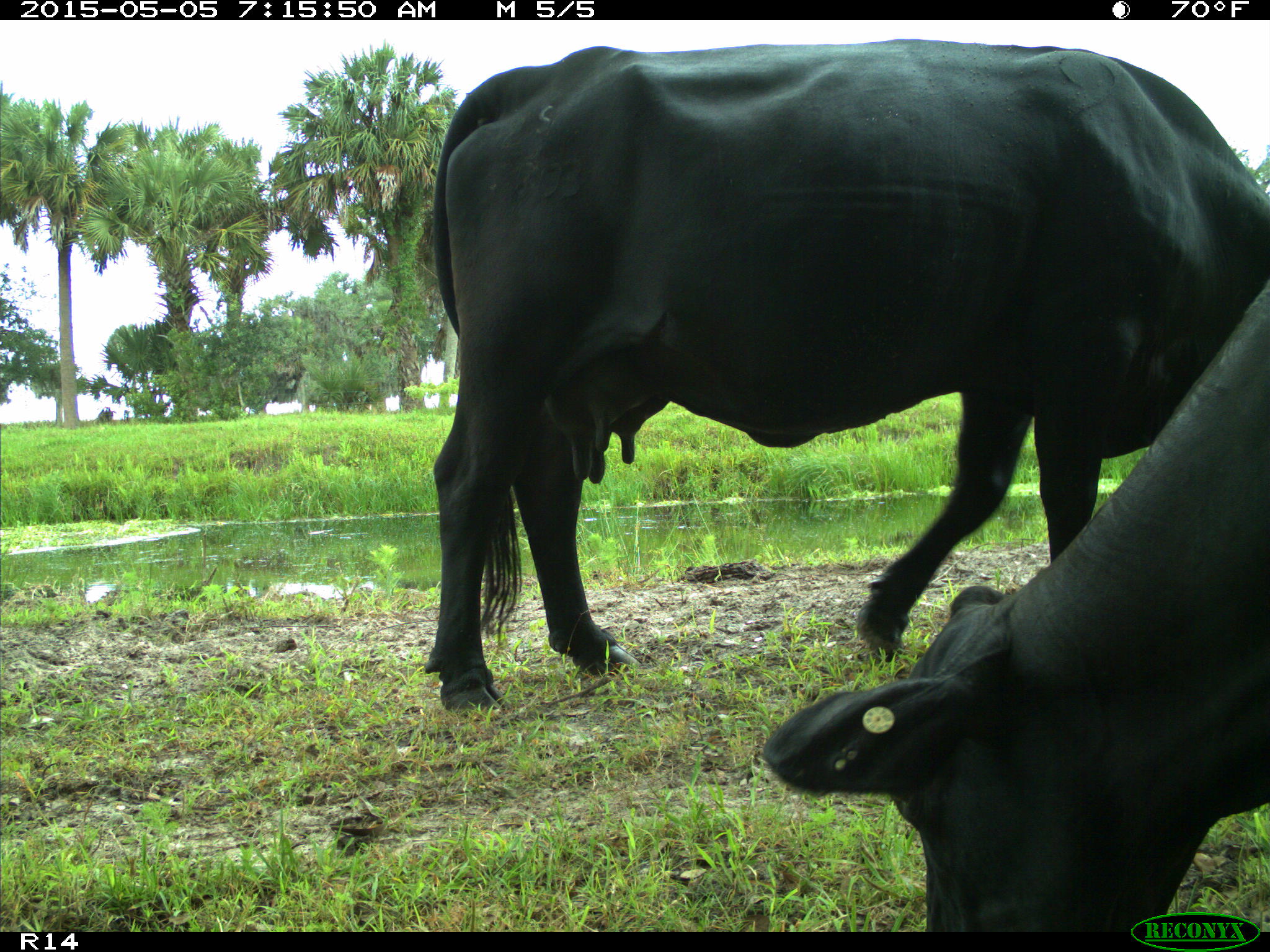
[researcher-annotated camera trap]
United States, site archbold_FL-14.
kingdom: Animalia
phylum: Chordata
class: Mammalia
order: Artiodactyla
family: Bovidae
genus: Bos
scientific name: Bos taurus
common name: domestic cow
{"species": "Bos taurus (domestic cow)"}